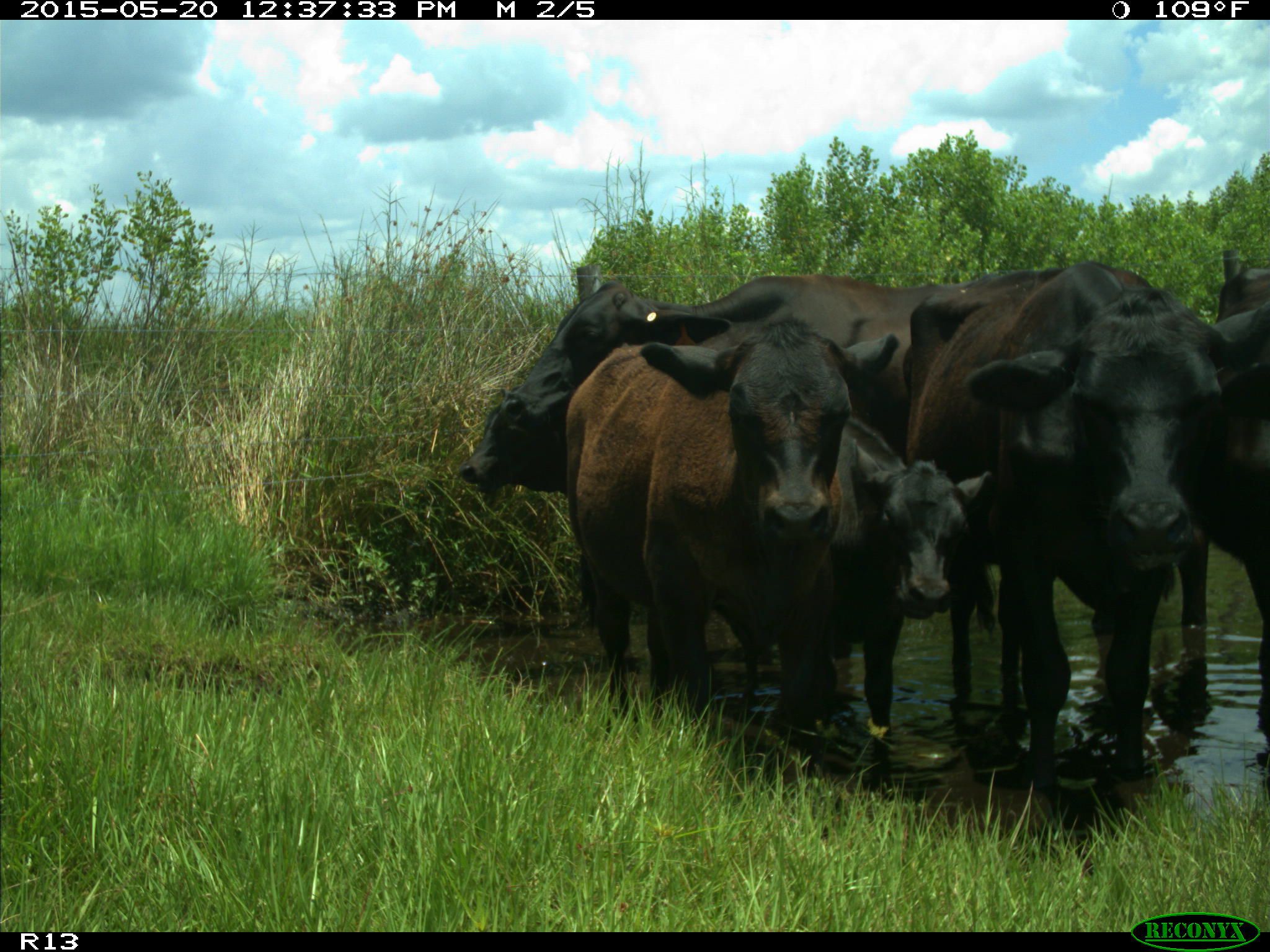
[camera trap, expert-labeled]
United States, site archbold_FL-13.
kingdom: Animalia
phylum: Chordata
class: Mammalia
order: Artiodactyla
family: Bovidae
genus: Bos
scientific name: Bos taurus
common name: domestic cow